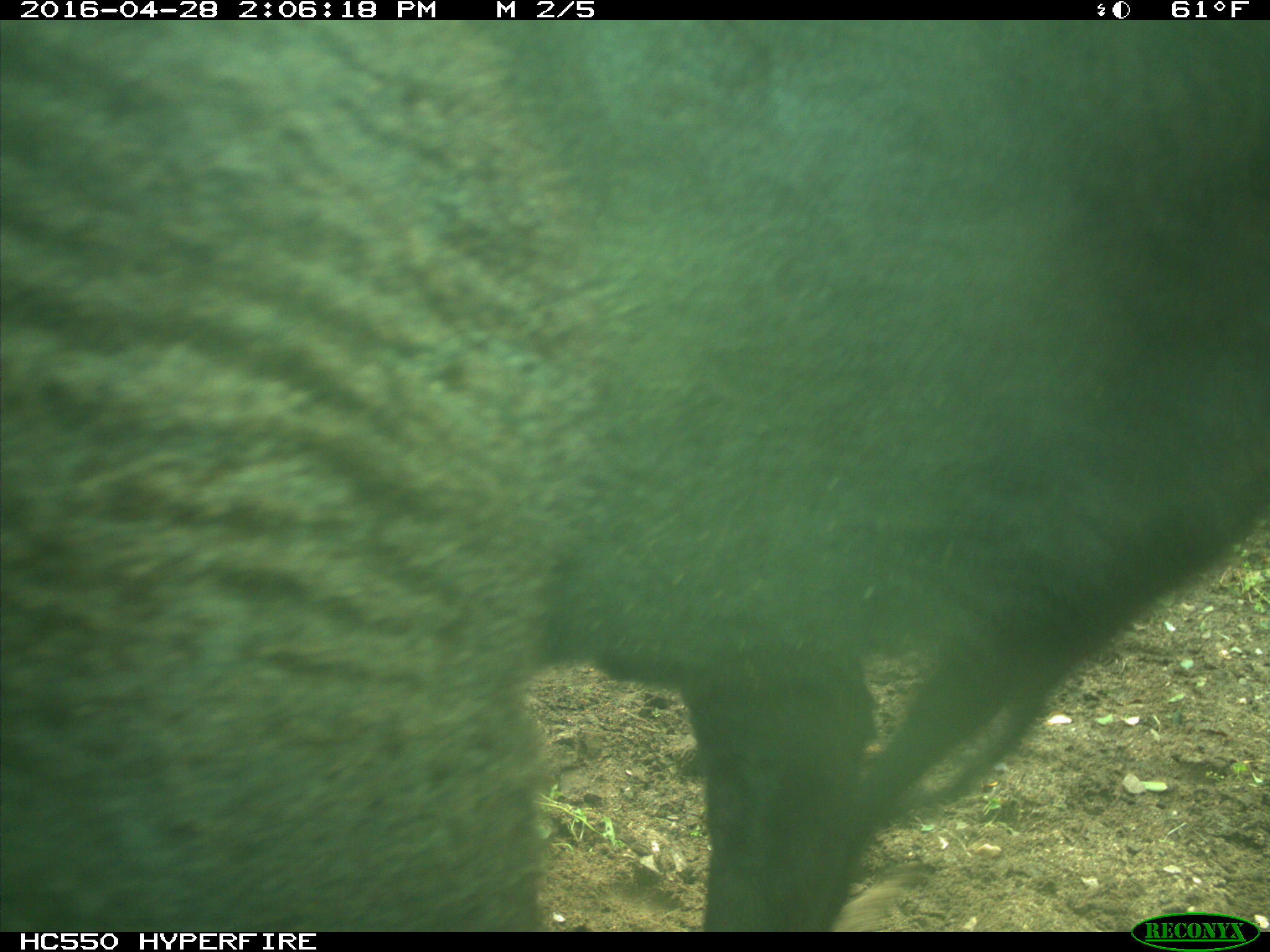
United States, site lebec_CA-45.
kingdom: Animalia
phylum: Chordata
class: Mammalia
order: Artiodactyla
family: Bovidae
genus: Bos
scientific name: Bos taurus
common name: domestic cow